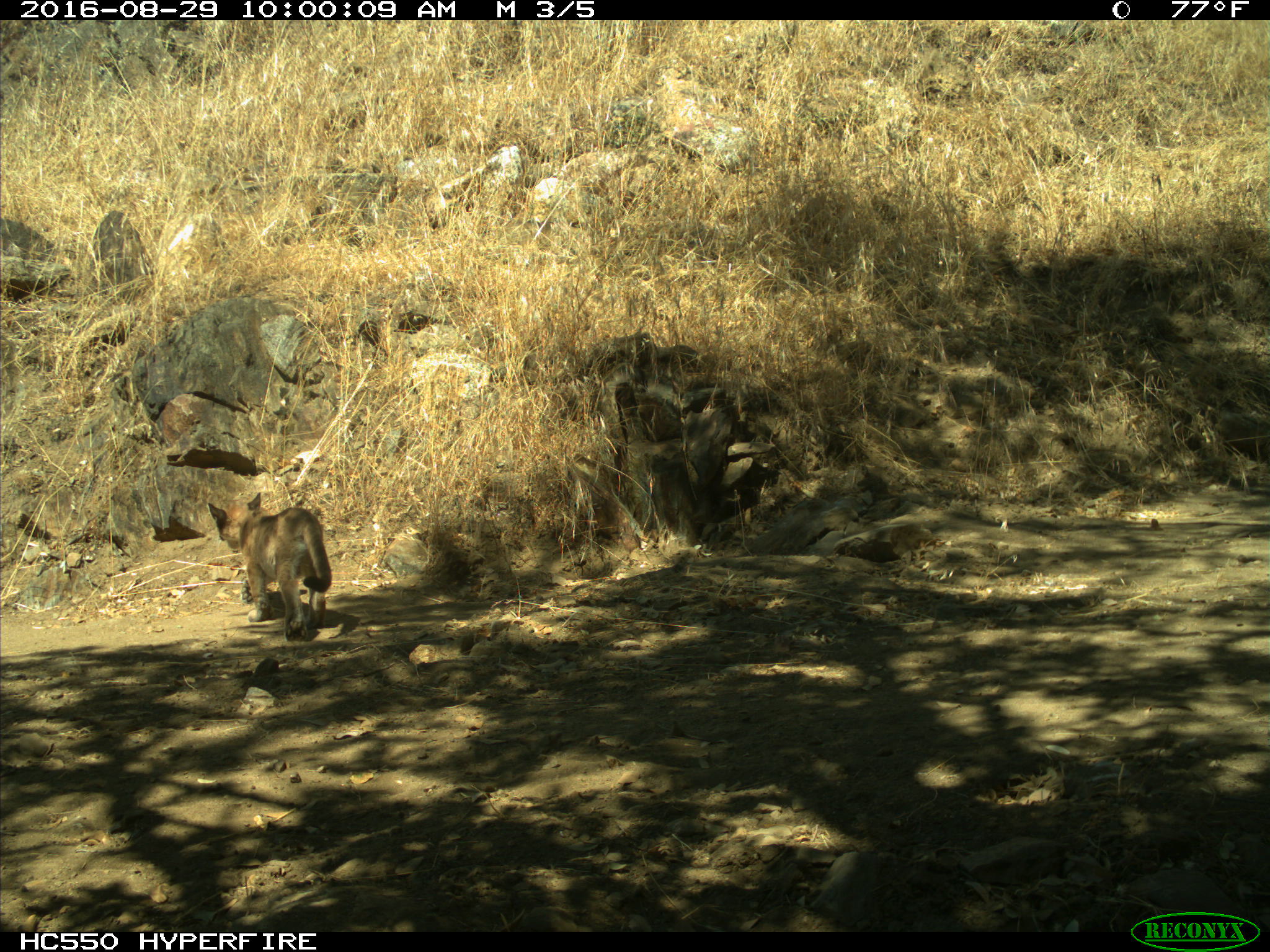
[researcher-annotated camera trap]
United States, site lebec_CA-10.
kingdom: Animalia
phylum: Chordata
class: Mammalia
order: Carnivora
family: Felidae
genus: Puma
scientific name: Puma concolor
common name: mountain lion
Puma concolor (mountain lion).